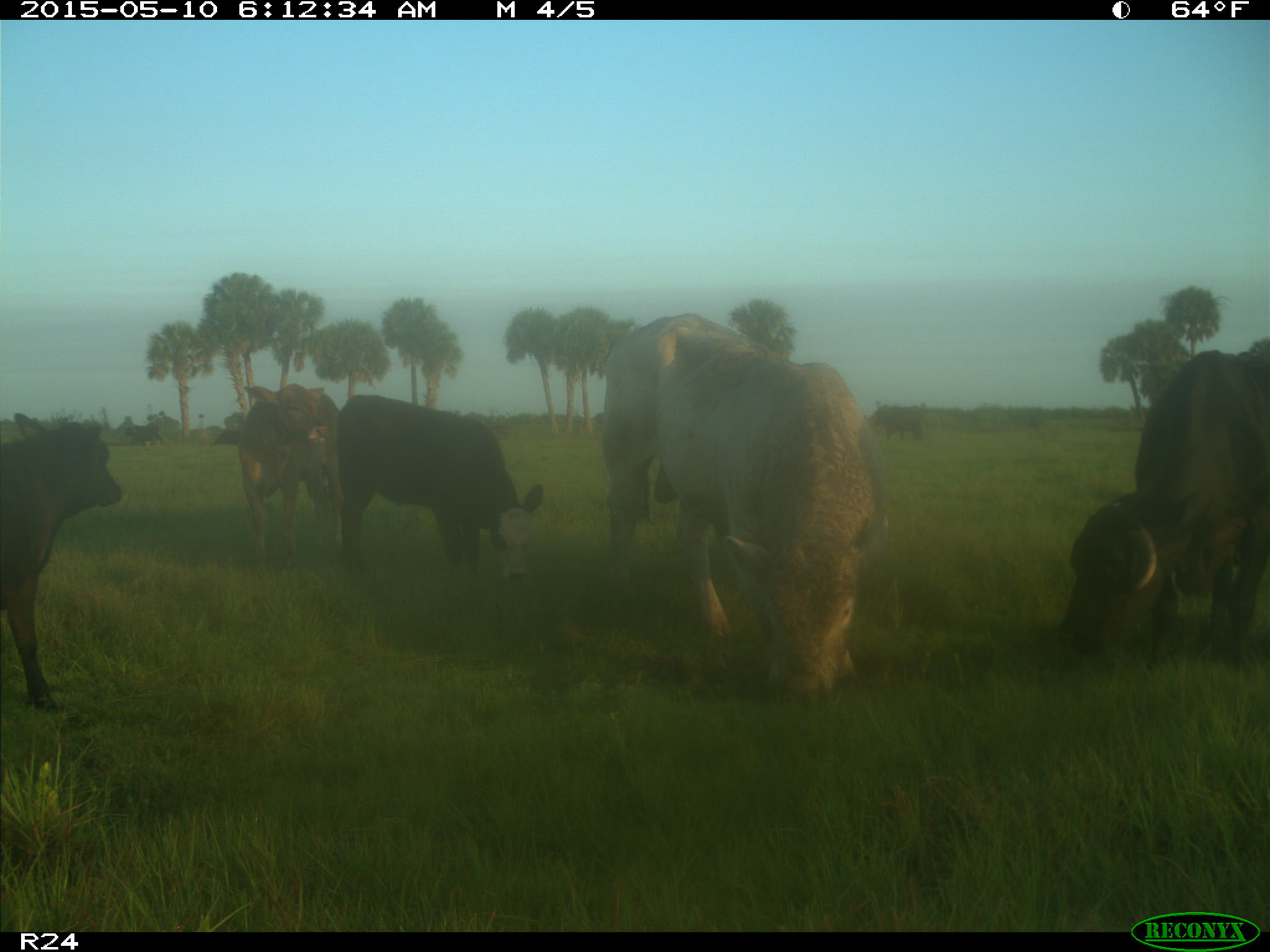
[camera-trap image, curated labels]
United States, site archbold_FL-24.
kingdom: Animalia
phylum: Chordata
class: Mammalia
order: Artiodactyla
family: Bovidae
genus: Bos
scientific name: Bos taurus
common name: domestic cow